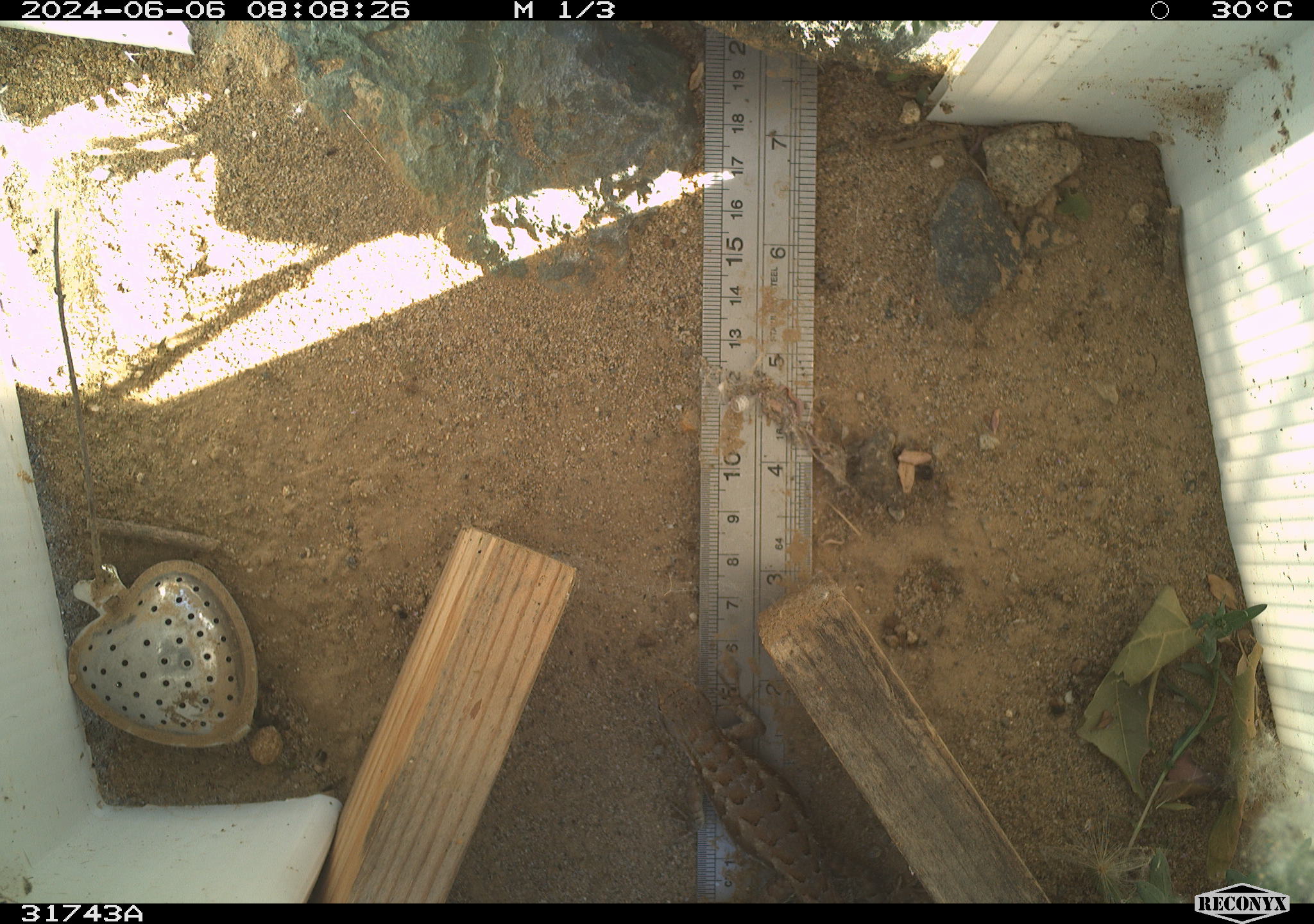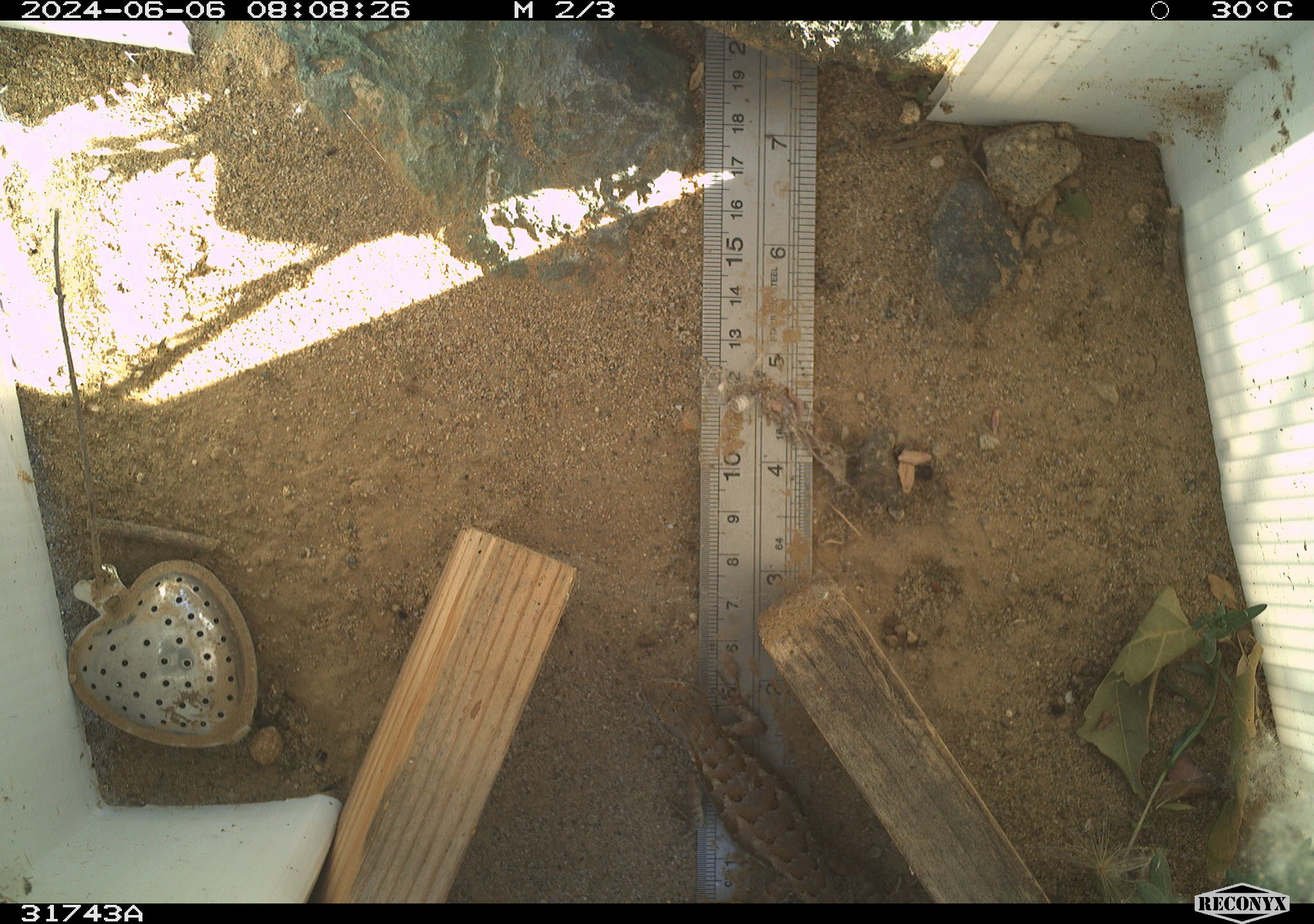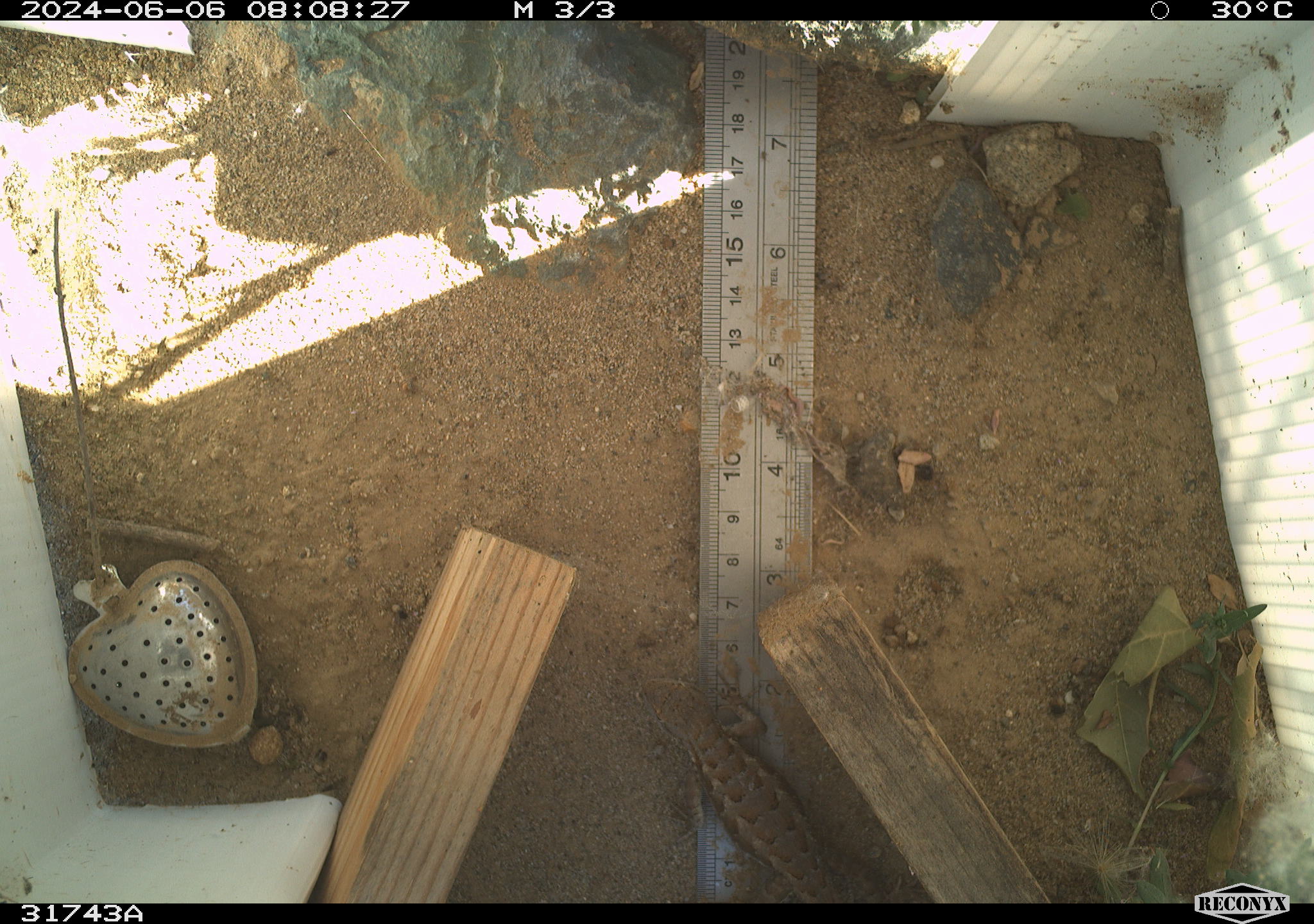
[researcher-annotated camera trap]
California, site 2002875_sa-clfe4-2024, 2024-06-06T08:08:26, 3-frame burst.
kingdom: Animalia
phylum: Chordata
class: Reptilia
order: Squamata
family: Phrynosomatidae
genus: Sceloporus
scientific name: Sceloporus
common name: spiny lizards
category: sceloporus species